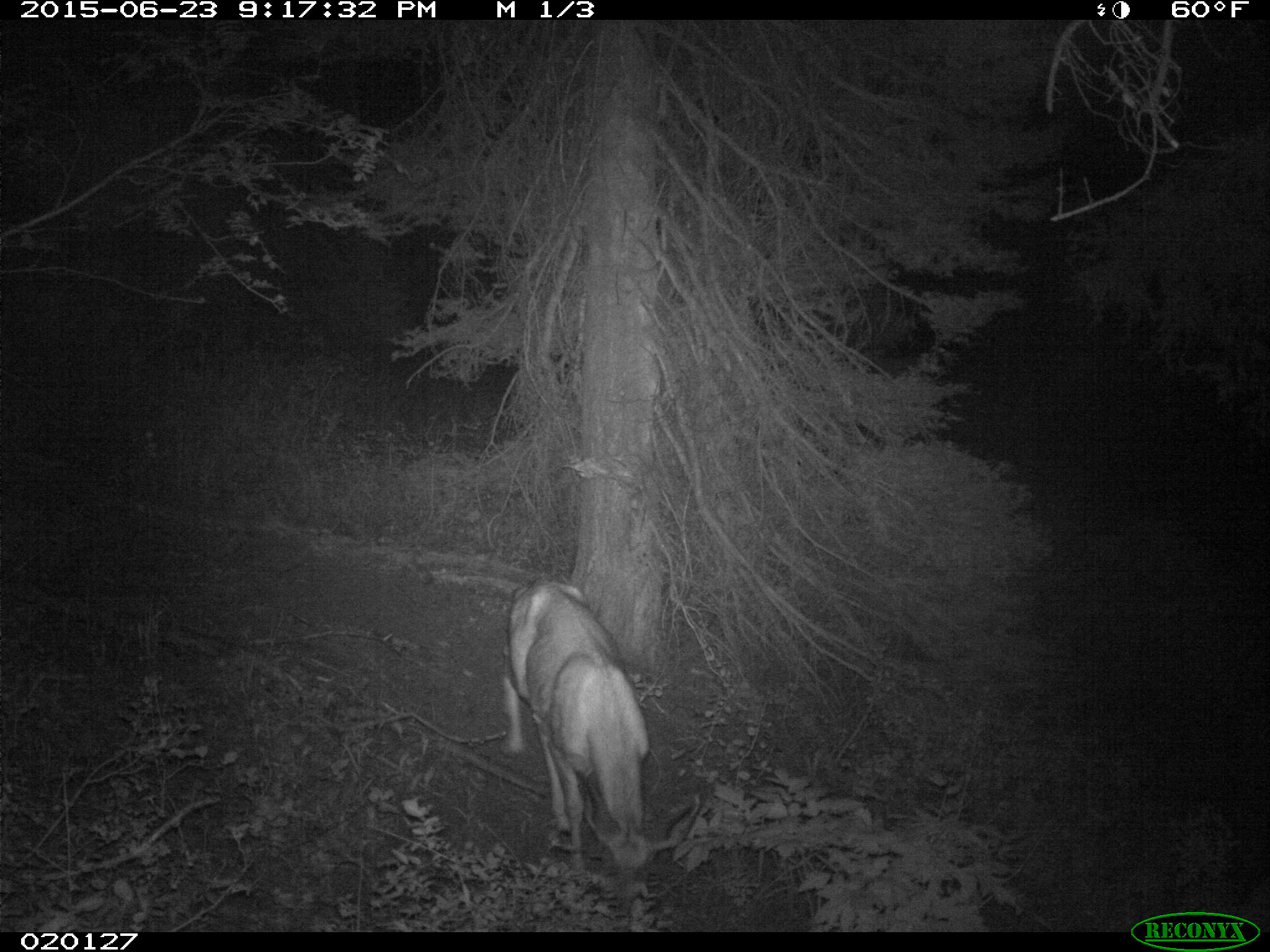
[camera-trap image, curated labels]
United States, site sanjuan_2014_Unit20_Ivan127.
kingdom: Animalia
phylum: Chordata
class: Mammalia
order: Artiodactyla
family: Cervidae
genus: Odocoileus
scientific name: Odocoileus hemionus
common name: mule deer